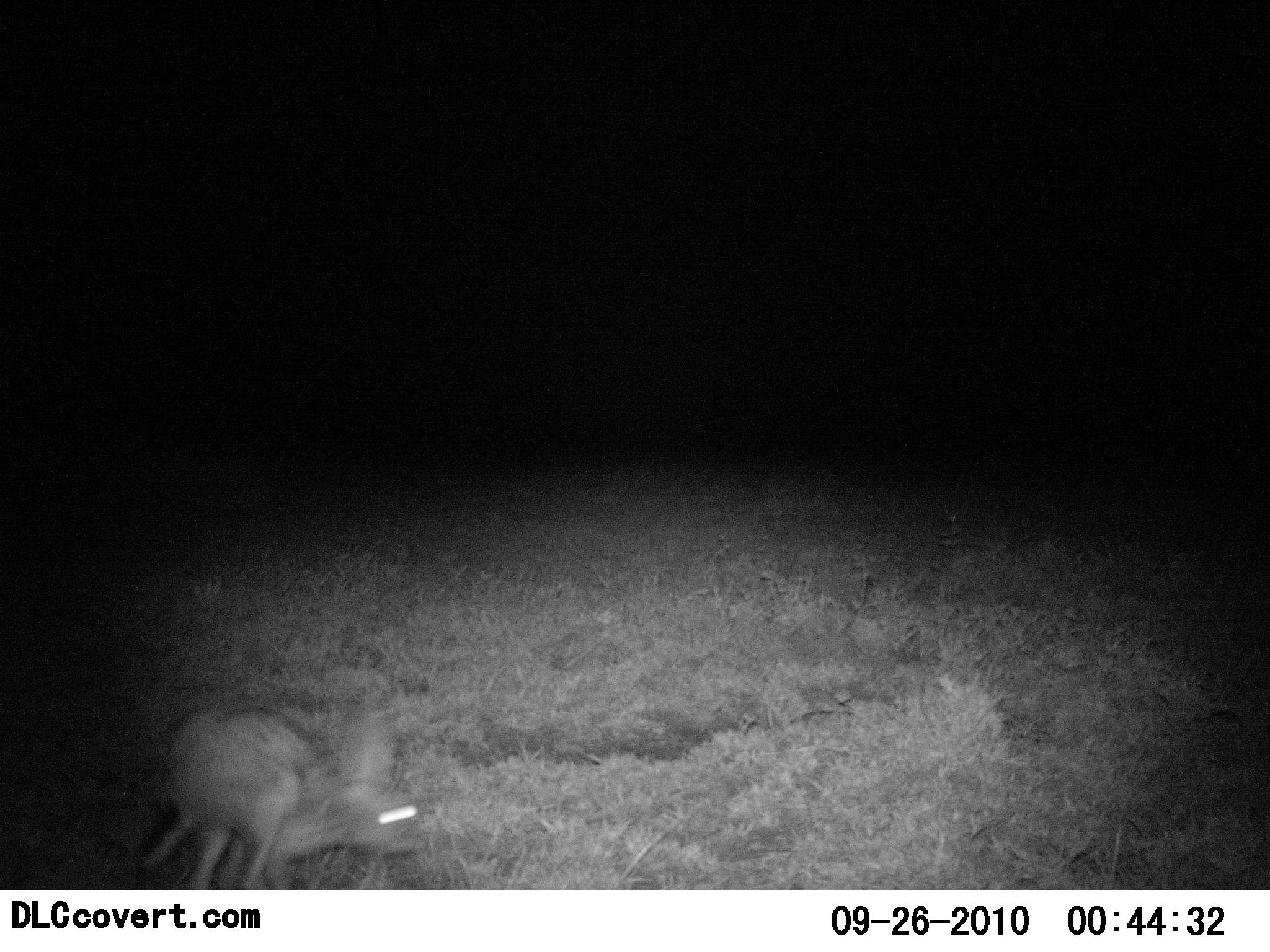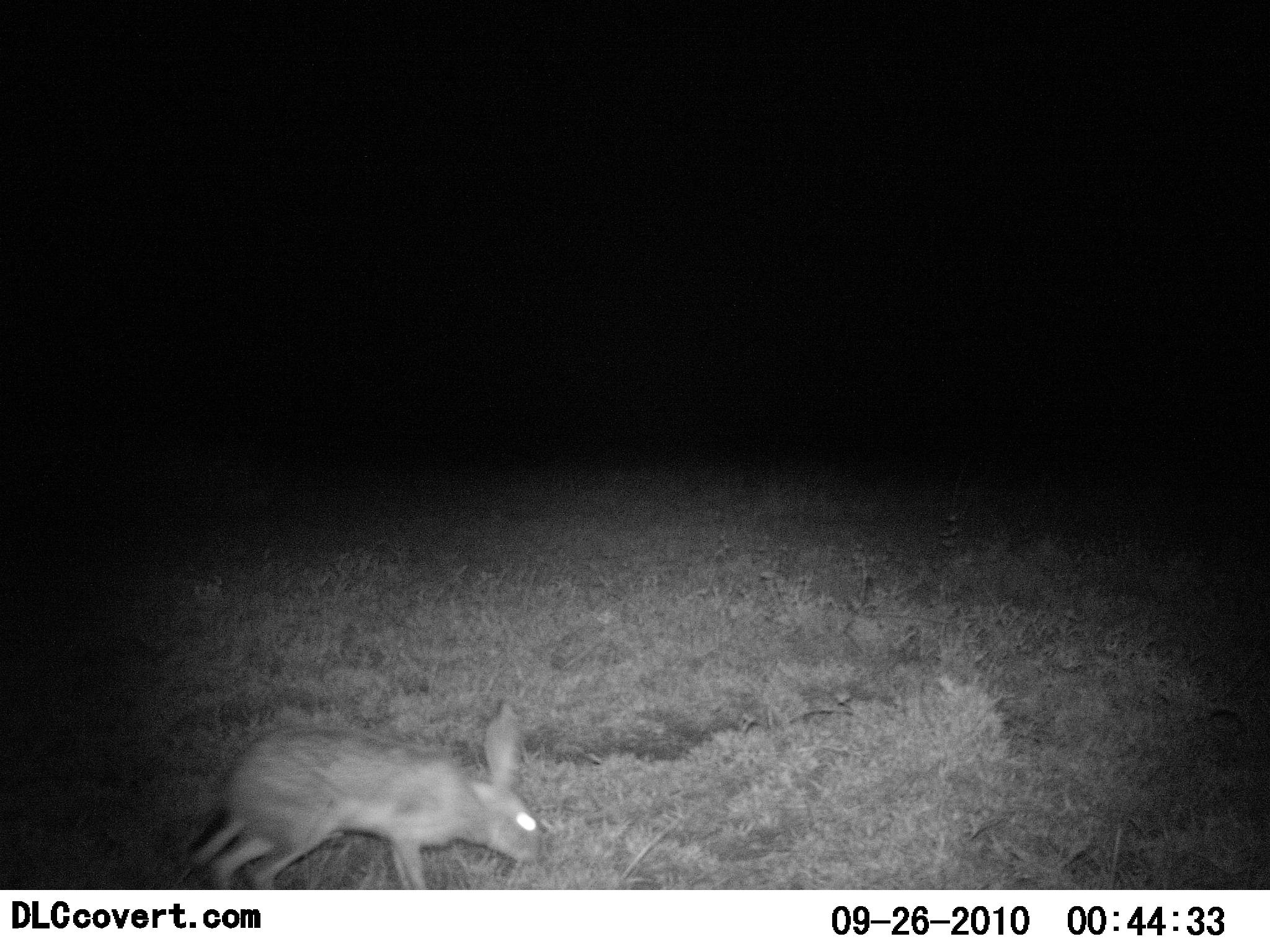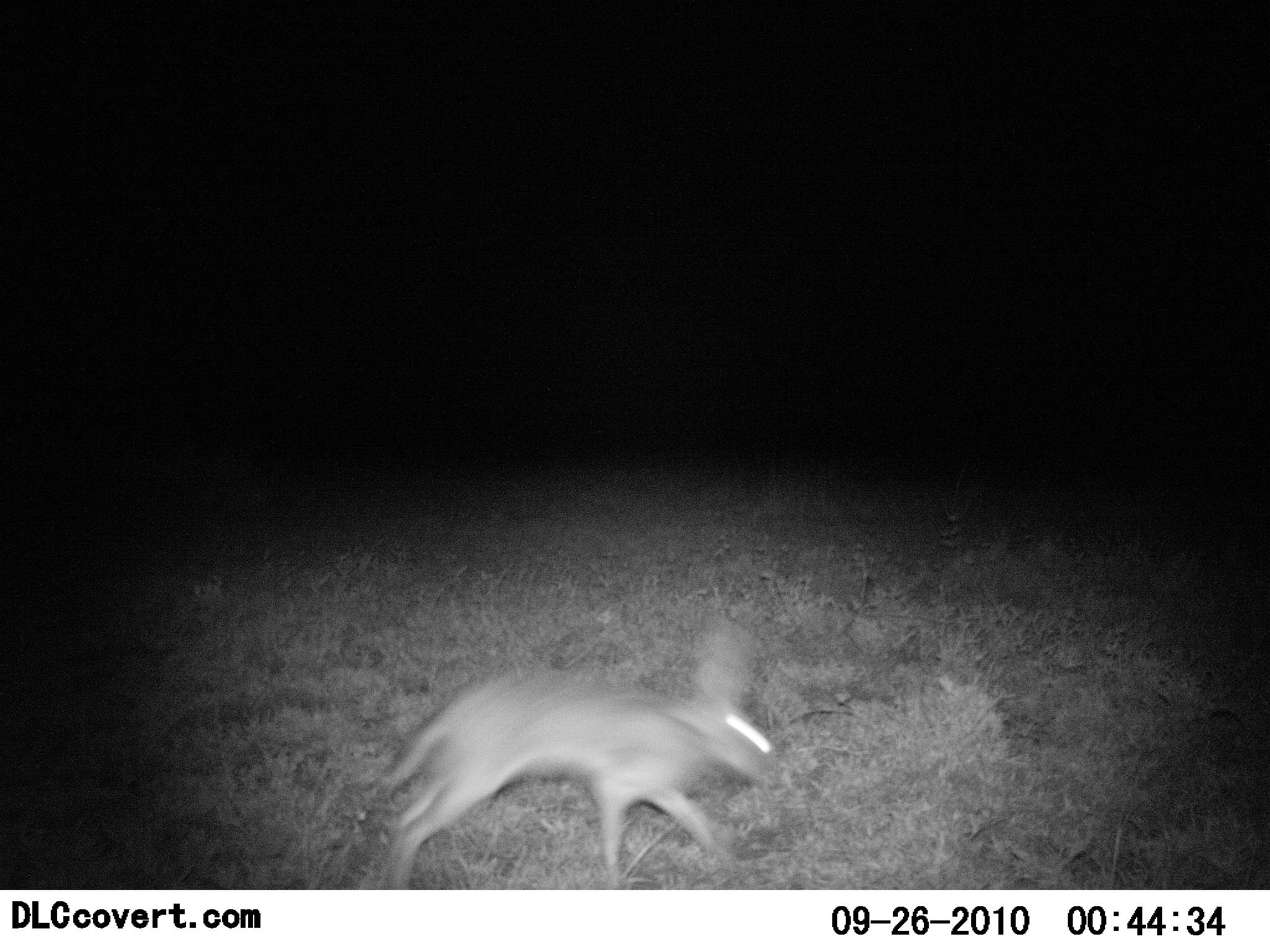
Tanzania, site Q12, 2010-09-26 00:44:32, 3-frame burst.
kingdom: Animalia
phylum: Chordata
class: Mammalia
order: Lagomorpha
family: Leporidae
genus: Lepus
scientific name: Lepus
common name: hare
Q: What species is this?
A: Hare (Lepus).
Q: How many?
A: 1.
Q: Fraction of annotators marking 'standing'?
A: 0%.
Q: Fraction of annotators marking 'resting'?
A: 0%.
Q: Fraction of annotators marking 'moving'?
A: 100%.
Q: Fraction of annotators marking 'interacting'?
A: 0%.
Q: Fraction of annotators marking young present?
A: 0%.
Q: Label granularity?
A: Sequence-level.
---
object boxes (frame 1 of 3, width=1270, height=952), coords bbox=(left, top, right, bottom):
animal: bbox=(136, 694, 422, 889)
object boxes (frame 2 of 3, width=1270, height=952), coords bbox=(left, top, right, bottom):
animal: bbox=(188, 699, 548, 890)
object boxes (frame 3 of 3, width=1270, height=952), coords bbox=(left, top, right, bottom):
animal: bbox=(365, 614, 785, 890)